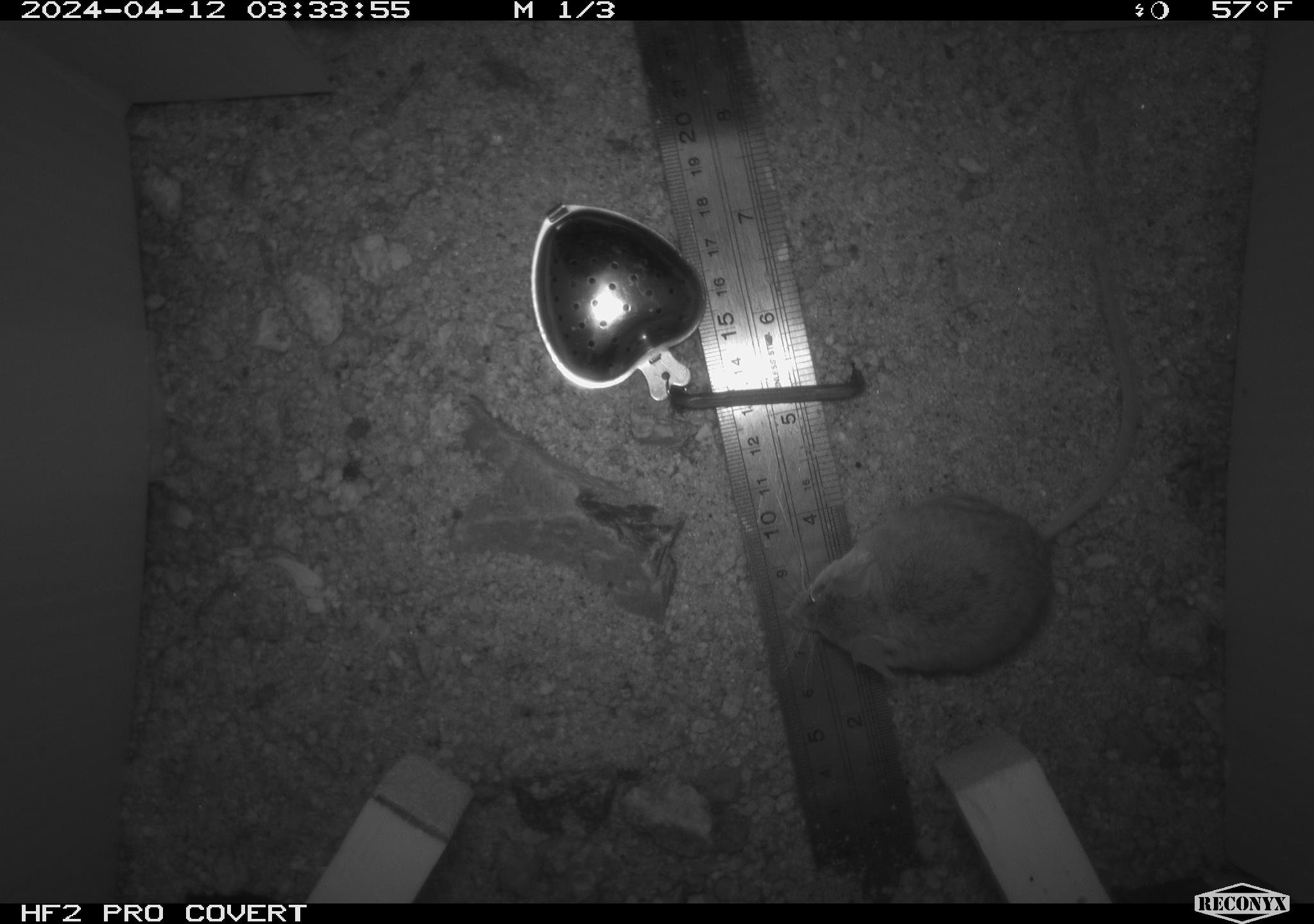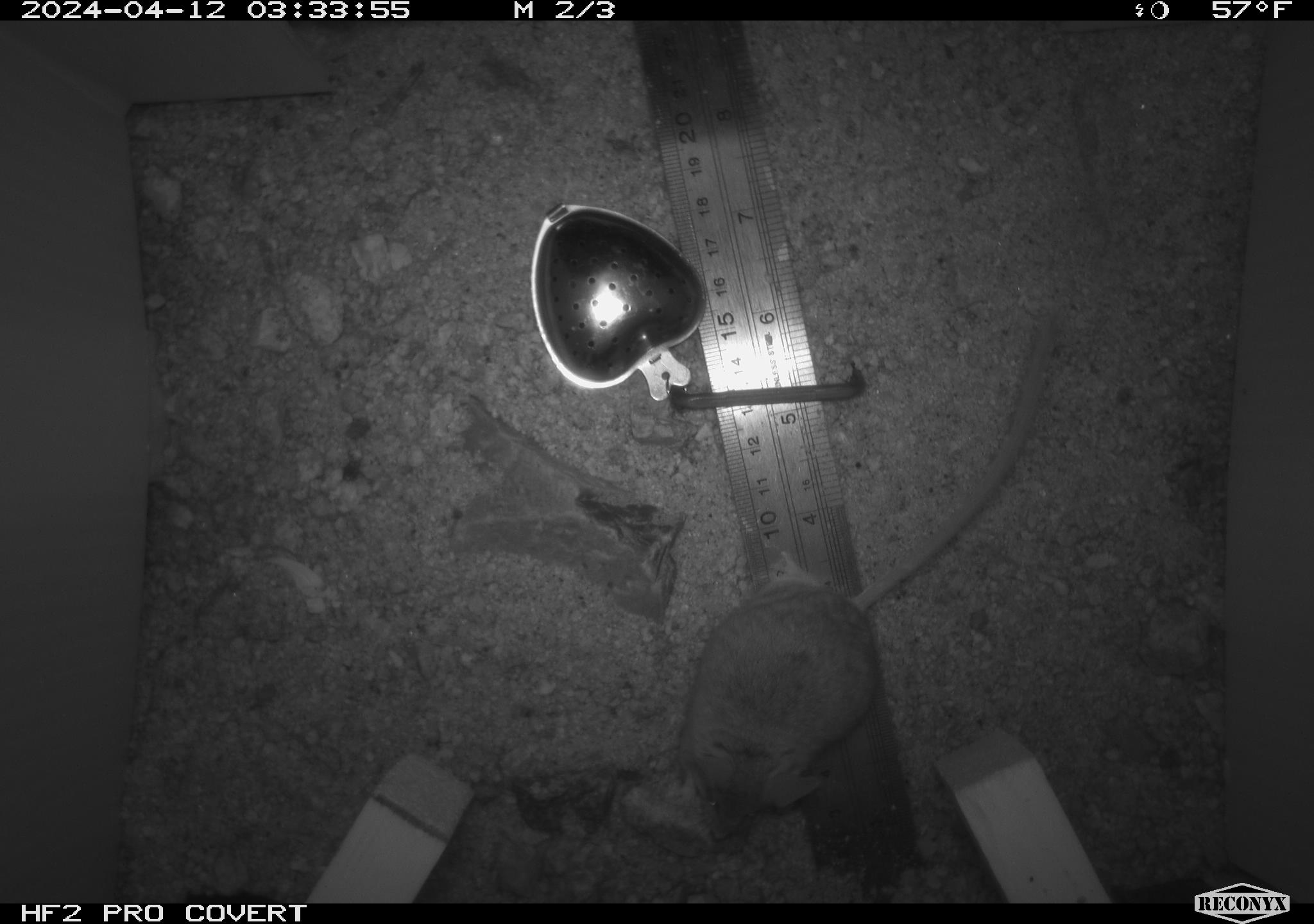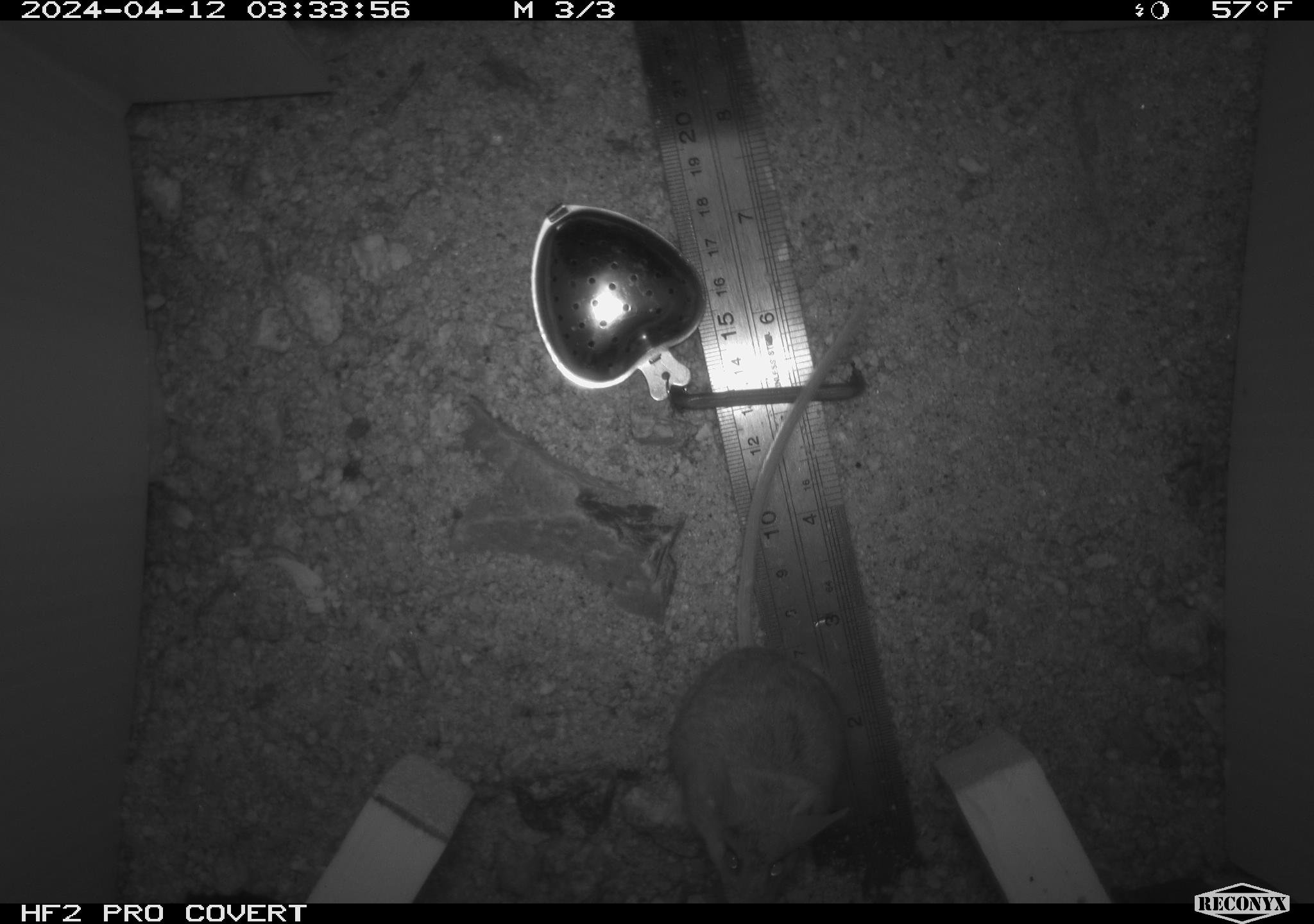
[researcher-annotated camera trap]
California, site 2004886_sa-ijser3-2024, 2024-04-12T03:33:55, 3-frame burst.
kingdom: Animalia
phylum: Chordata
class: Mammalia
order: Rodentia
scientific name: Rodentia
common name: mouse species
Mouse species (Rodentia).